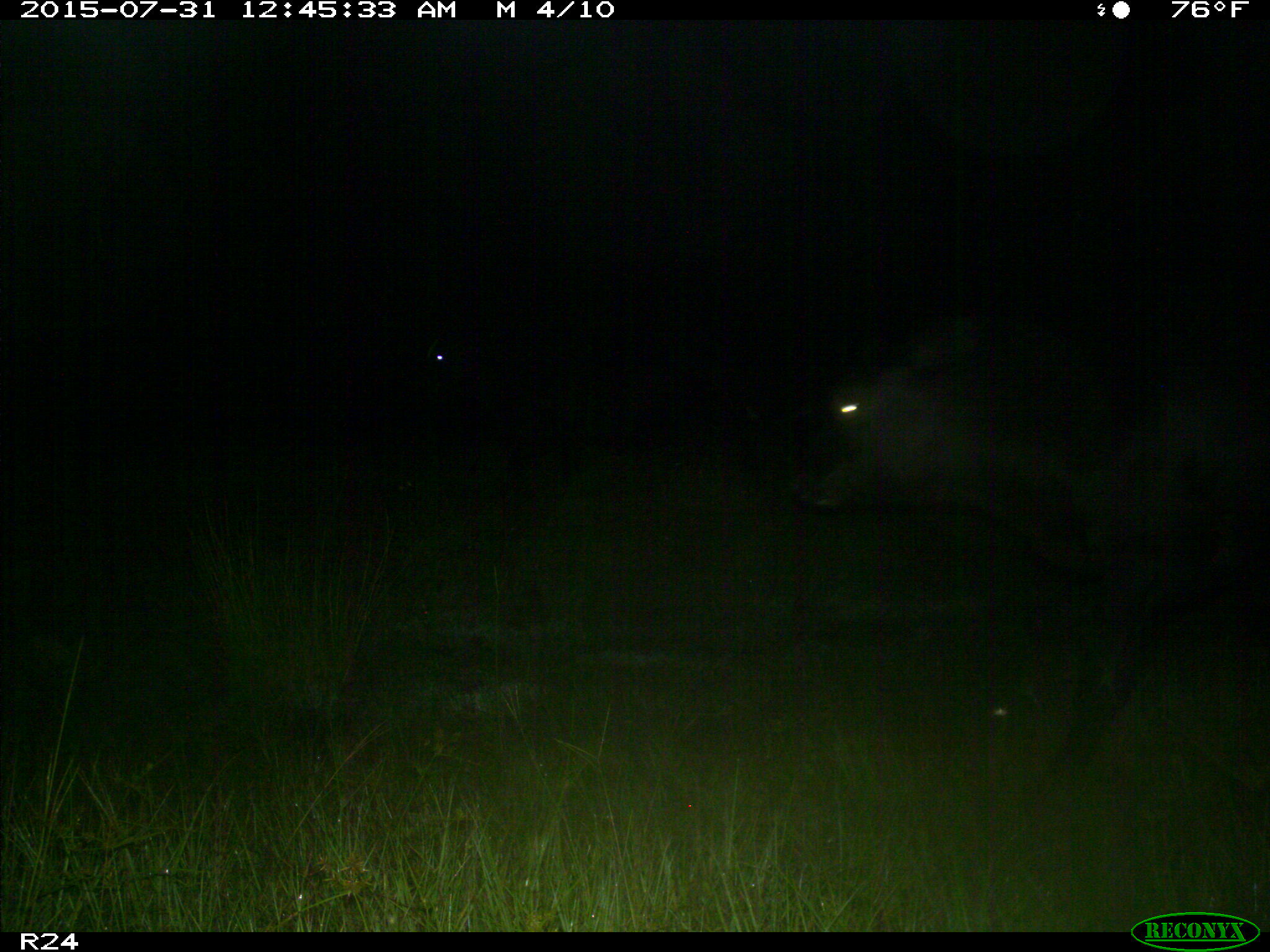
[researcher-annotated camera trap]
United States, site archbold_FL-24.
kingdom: Animalia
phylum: Chordata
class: Mammalia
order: Artiodactyla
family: Bovidae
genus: Bos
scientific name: Bos taurus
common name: domestic cow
Bos taurus (domestic cow).